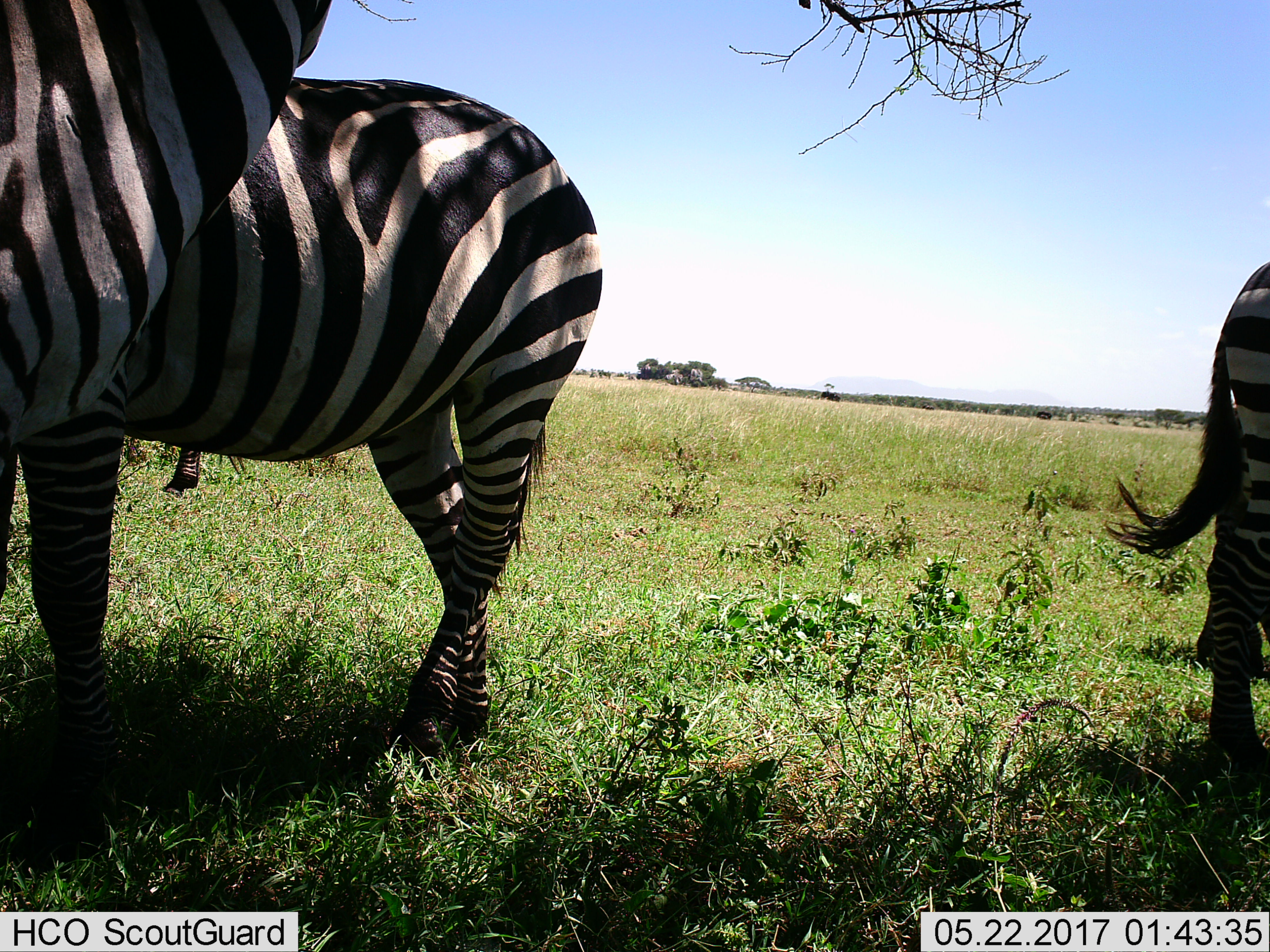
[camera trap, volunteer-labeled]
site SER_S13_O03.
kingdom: Animalia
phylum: Chordata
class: Mammalia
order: Perissodactyla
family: Equidae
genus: Equus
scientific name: Equus quagga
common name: plains zebra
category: zebraplains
Zebraplains (plains zebra) (Equus quagga), count 3. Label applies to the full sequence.